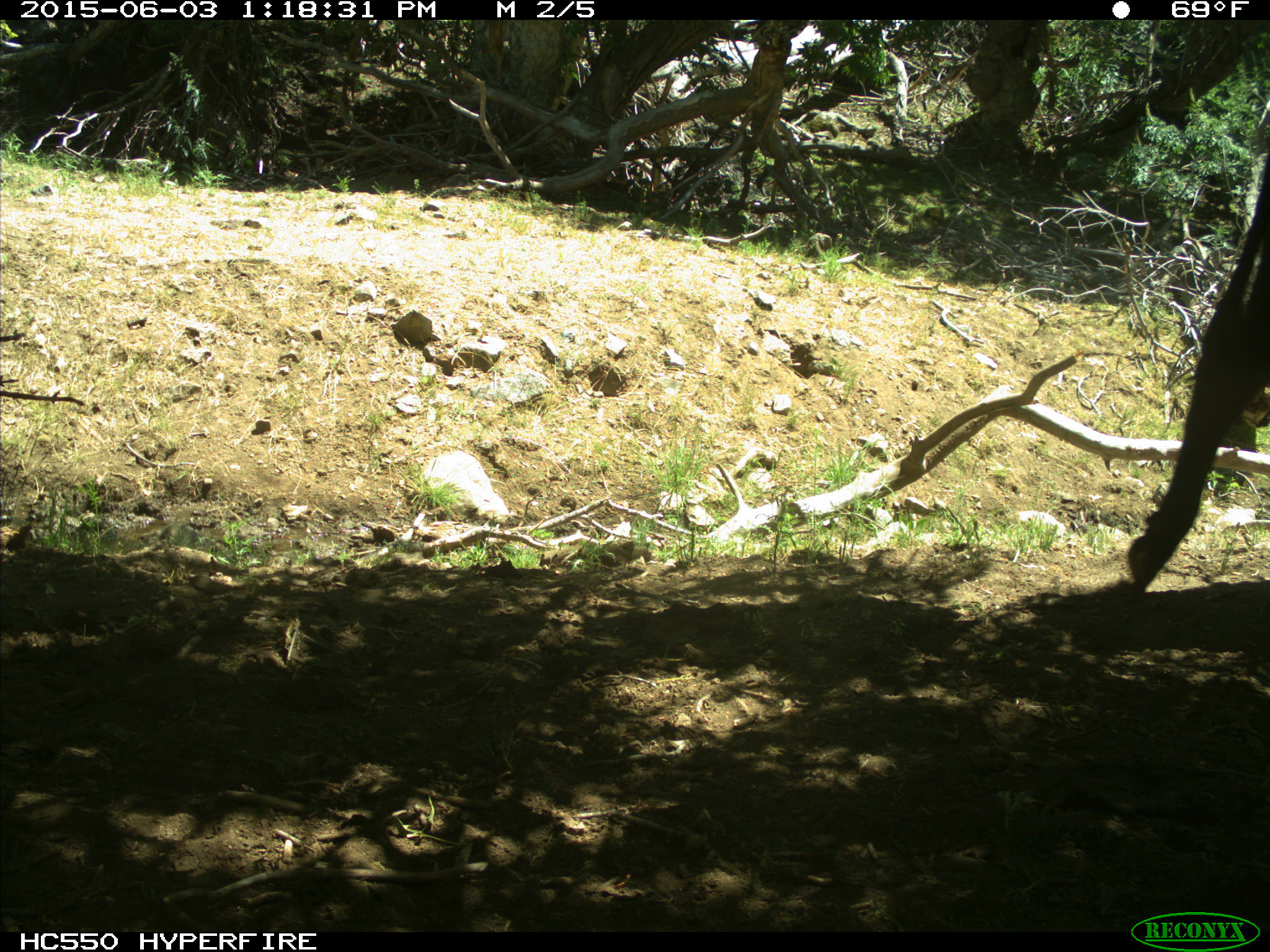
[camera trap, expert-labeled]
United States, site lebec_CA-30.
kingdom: Animalia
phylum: Chordata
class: Mammalia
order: Artiodactyla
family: Bovidae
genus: Bos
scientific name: Bos taurus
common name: domestic cow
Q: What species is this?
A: Bos taurus (domestic cow).